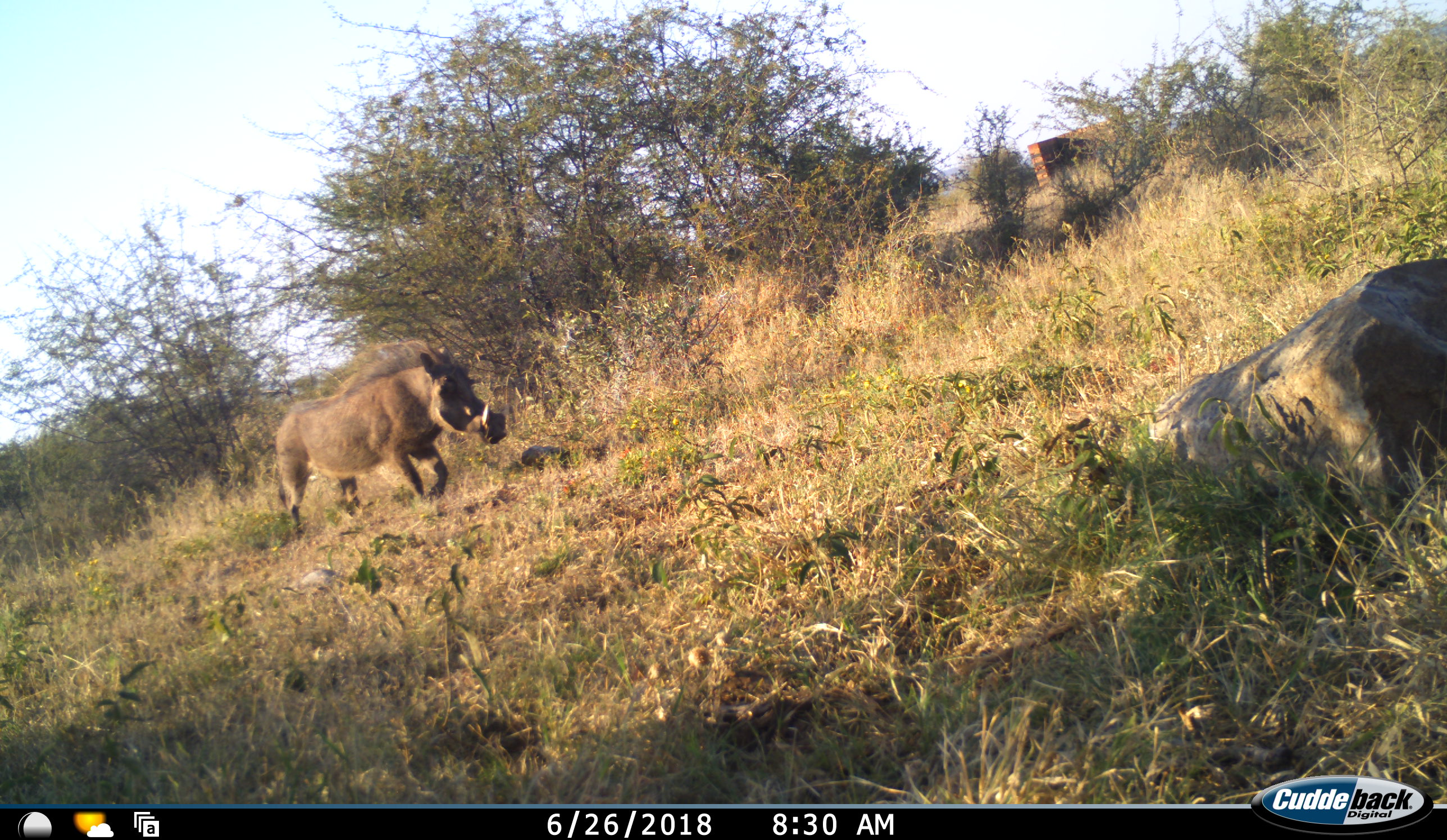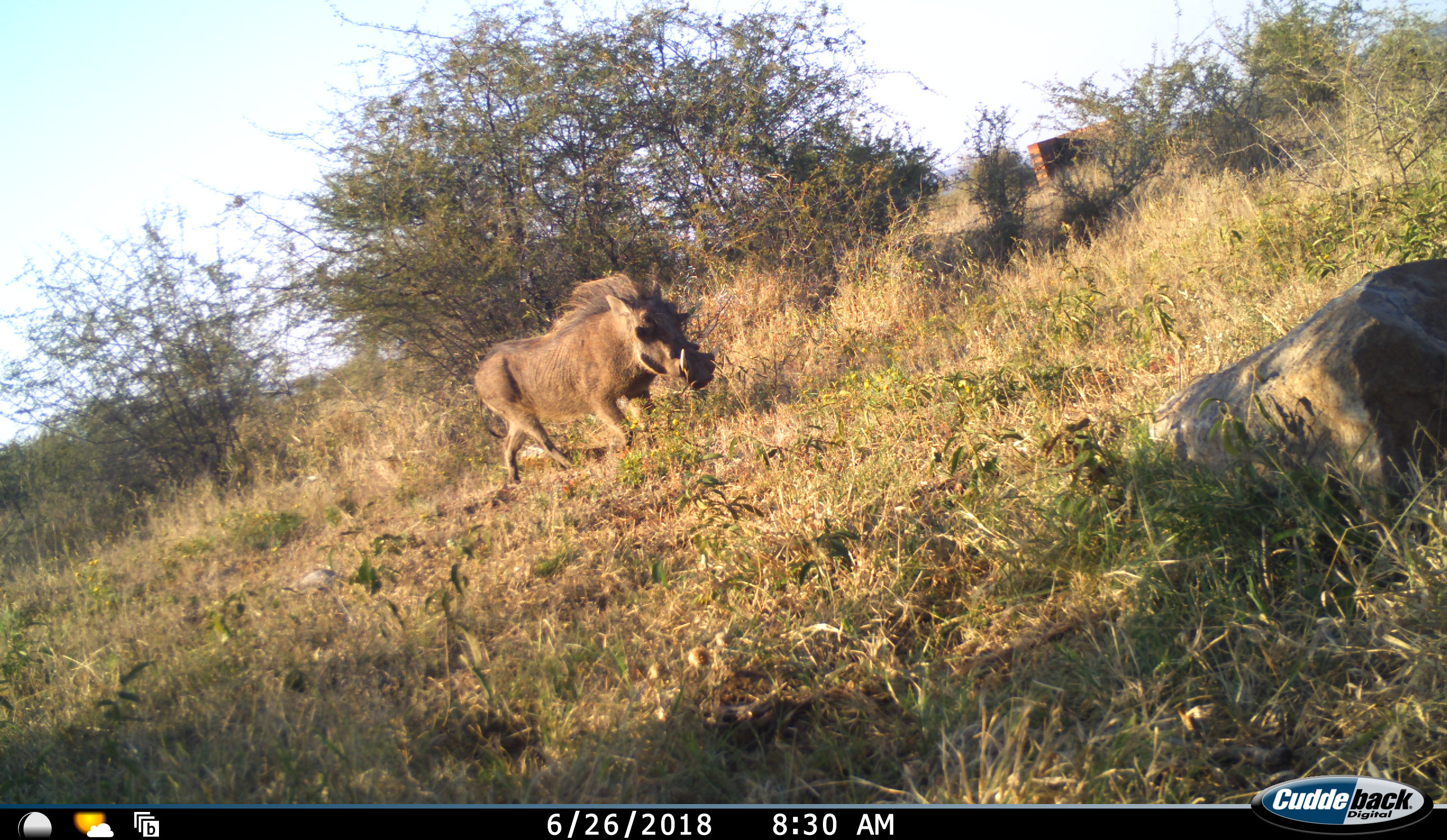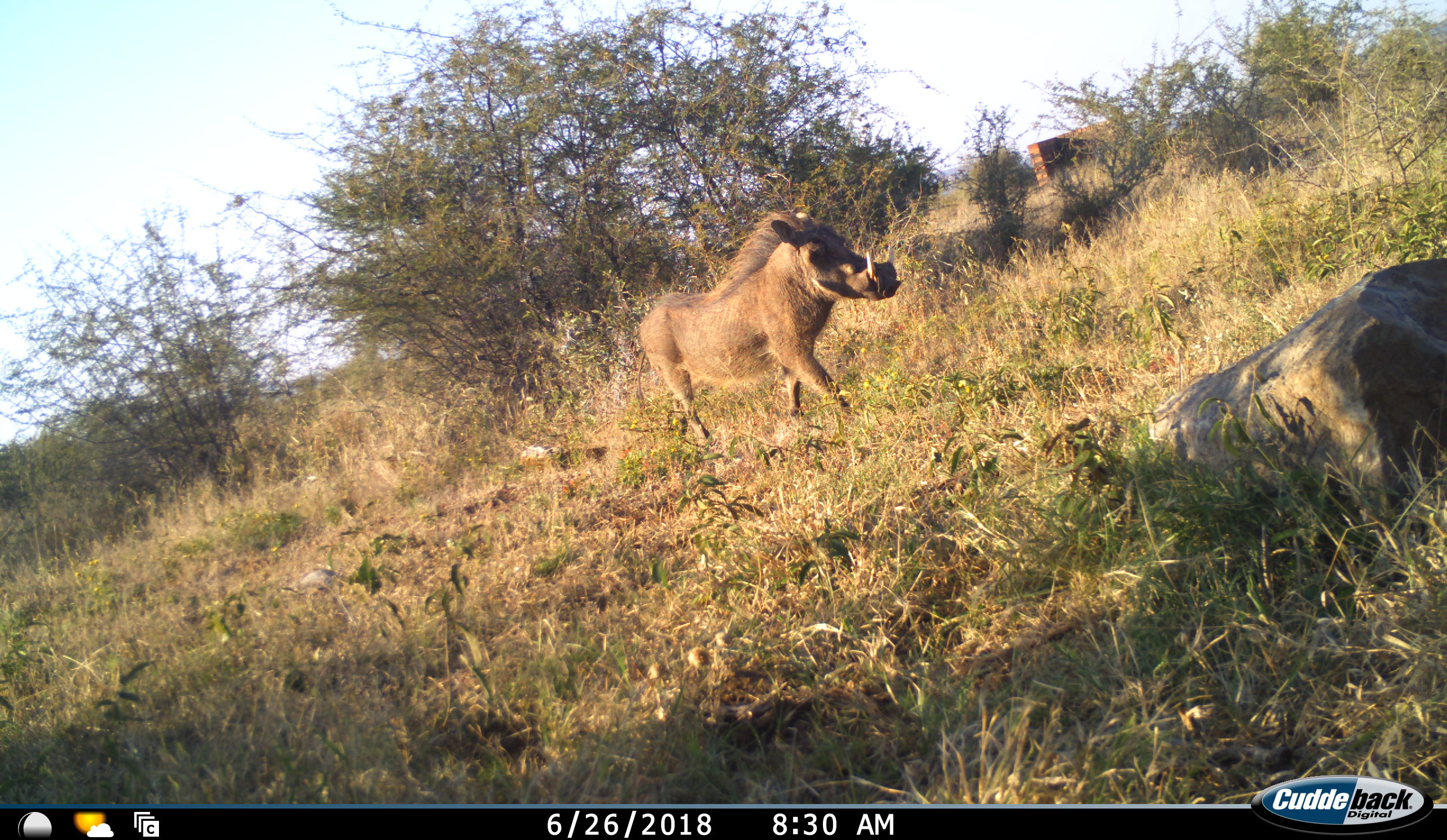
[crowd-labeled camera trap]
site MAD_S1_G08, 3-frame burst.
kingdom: Animalia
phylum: Chordata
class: Mammalia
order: Artiodactyla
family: Suidae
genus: Phacochoerus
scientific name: Phacochoerus africanus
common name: warthog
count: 1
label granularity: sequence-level